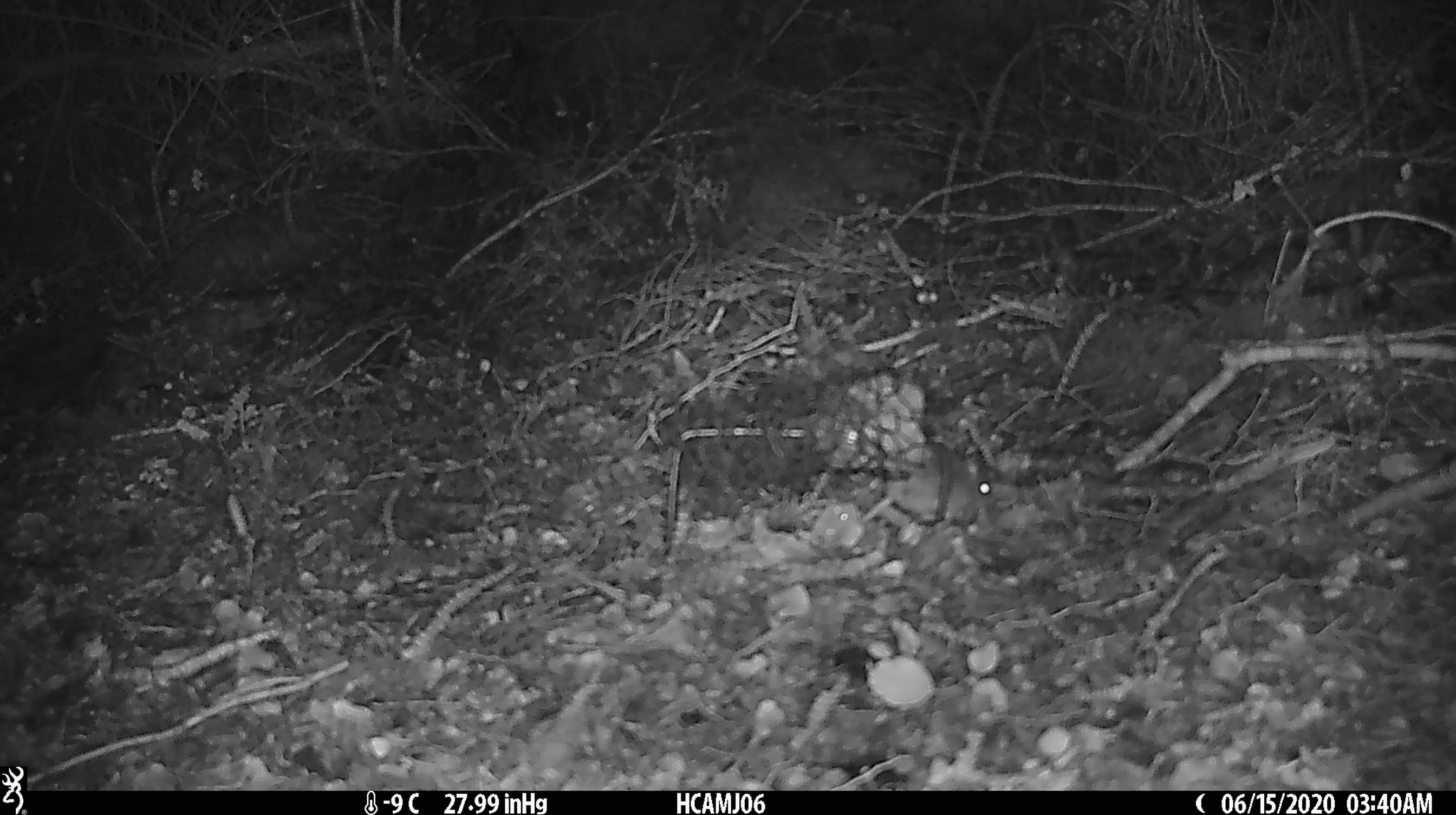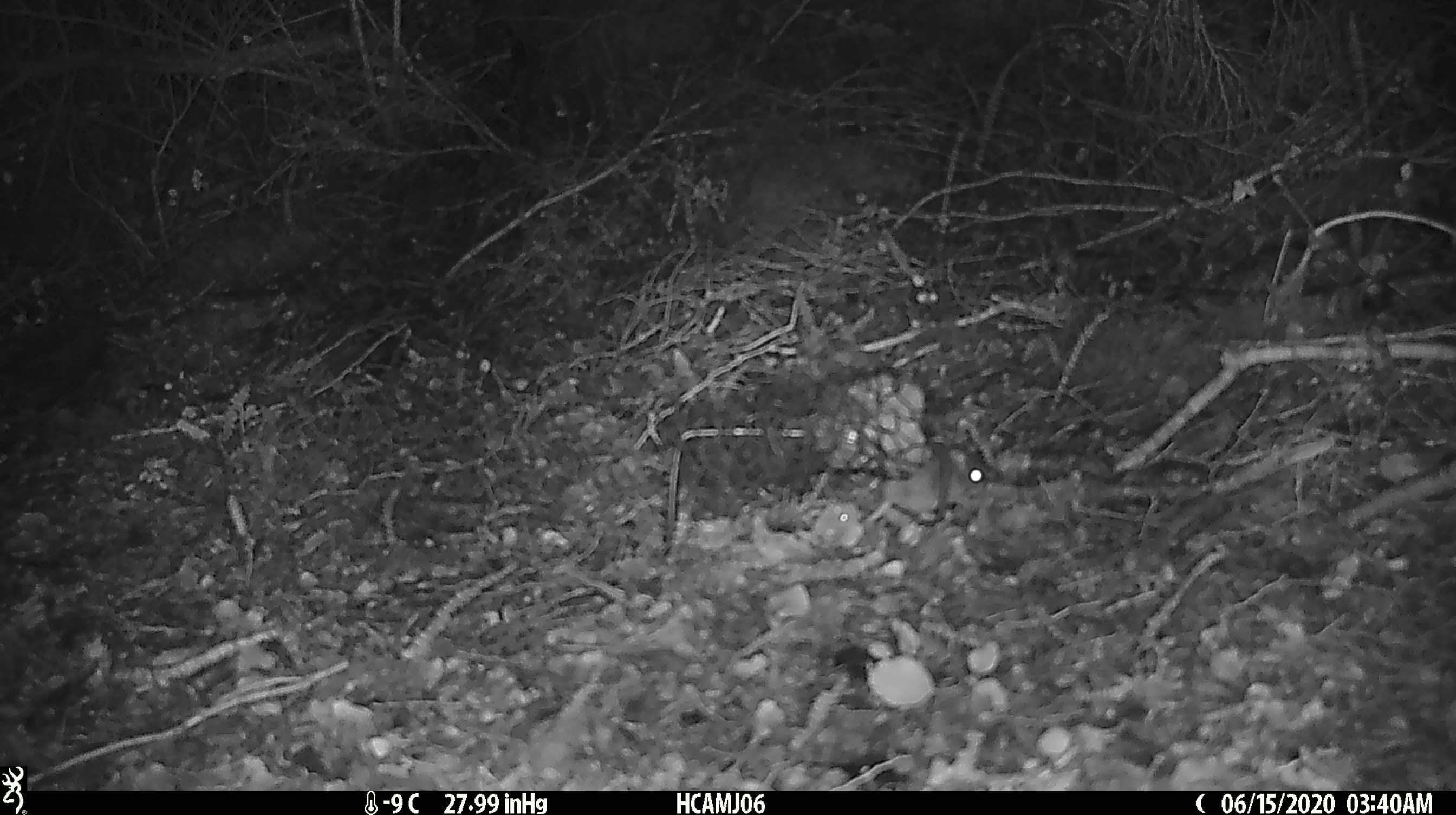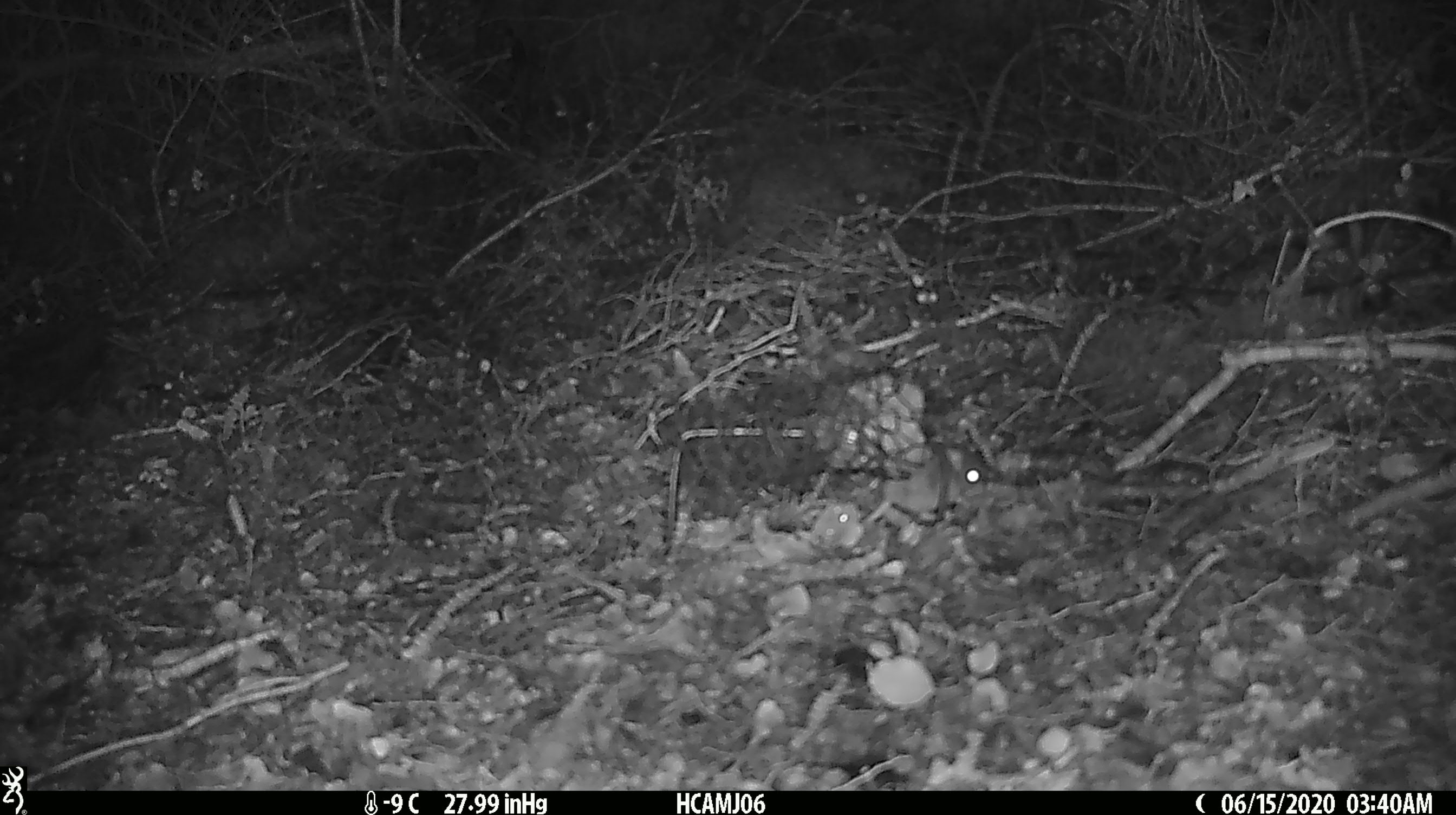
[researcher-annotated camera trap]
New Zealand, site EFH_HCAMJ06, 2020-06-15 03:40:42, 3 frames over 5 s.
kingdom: Animalia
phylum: Chordata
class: Mammalia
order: Rodentia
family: Muridae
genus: Mus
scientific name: Mus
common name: mouse